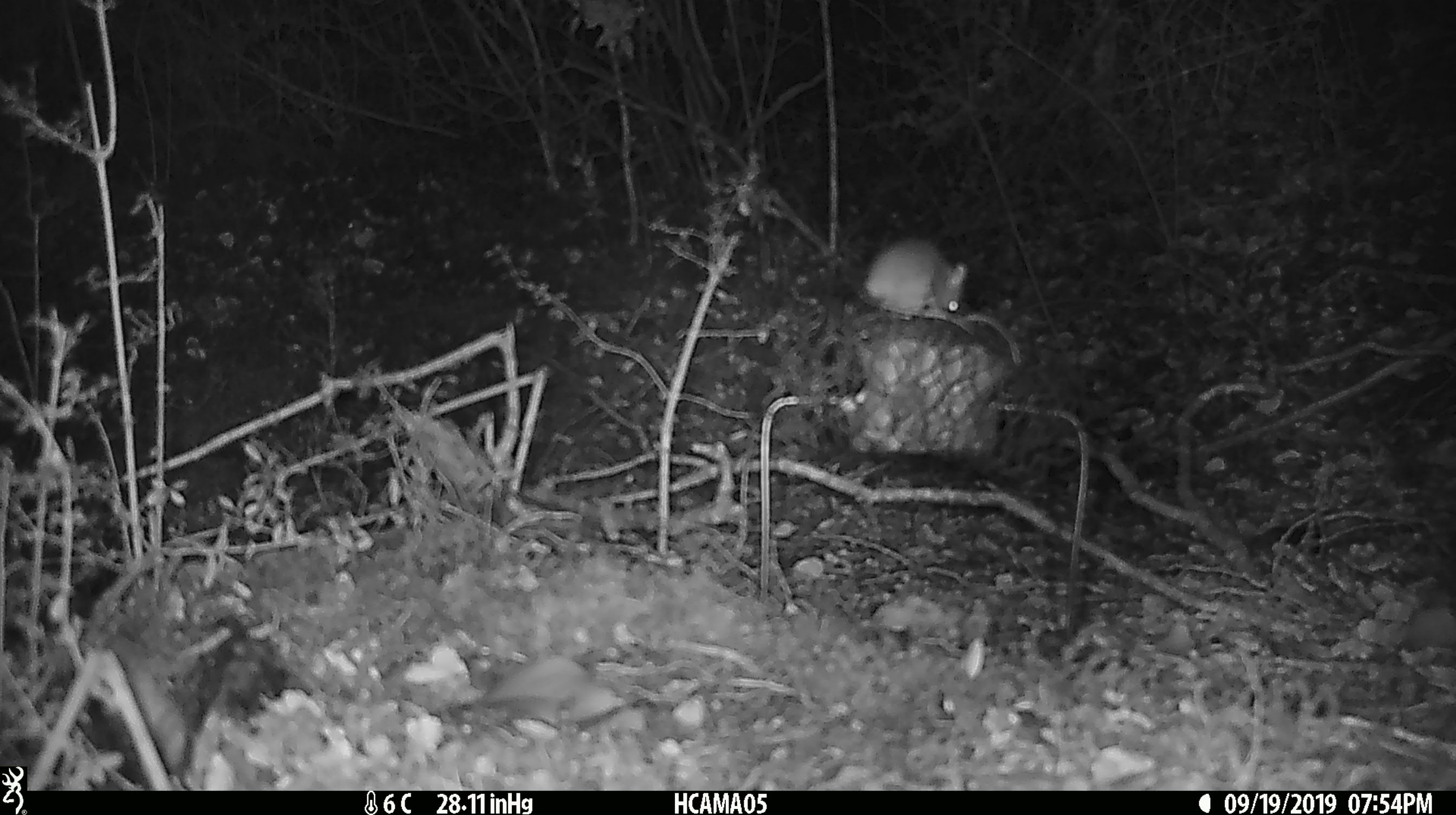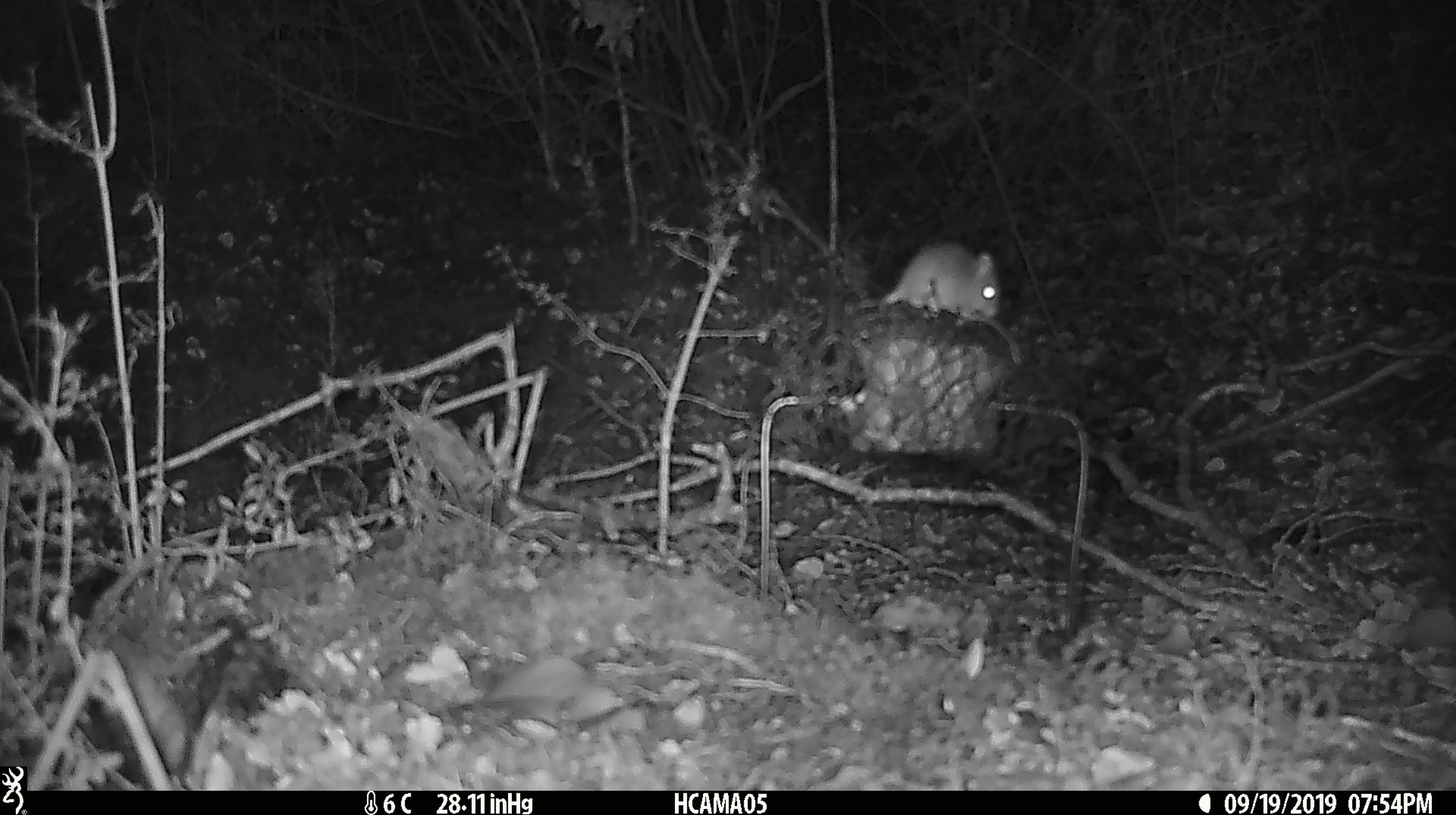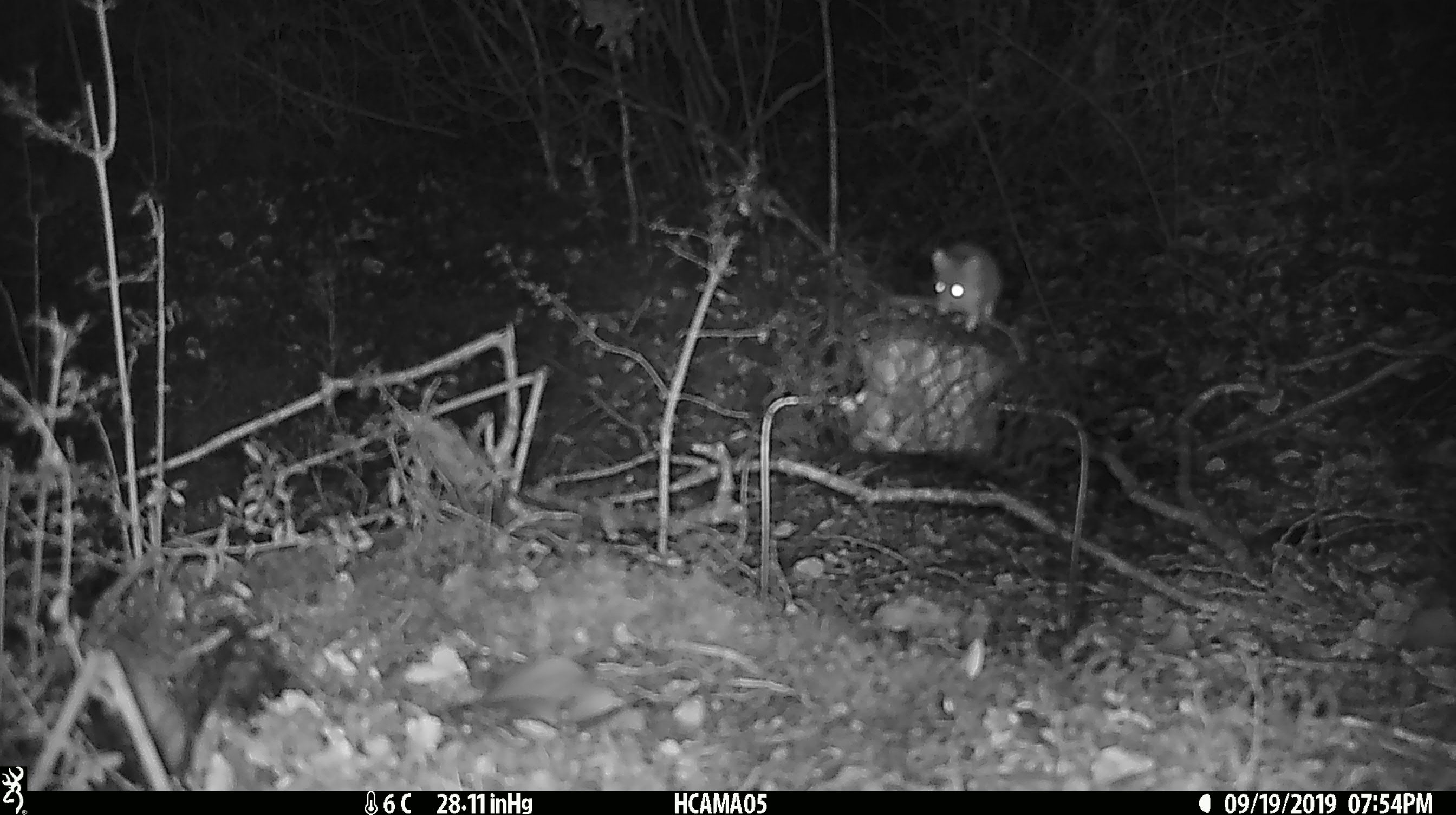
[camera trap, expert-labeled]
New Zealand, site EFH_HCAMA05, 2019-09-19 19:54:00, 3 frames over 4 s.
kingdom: Animalia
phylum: Chordata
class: Mammalia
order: Rodentia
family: Muridae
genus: Mus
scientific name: Mus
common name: mouse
Mouse (Mus).